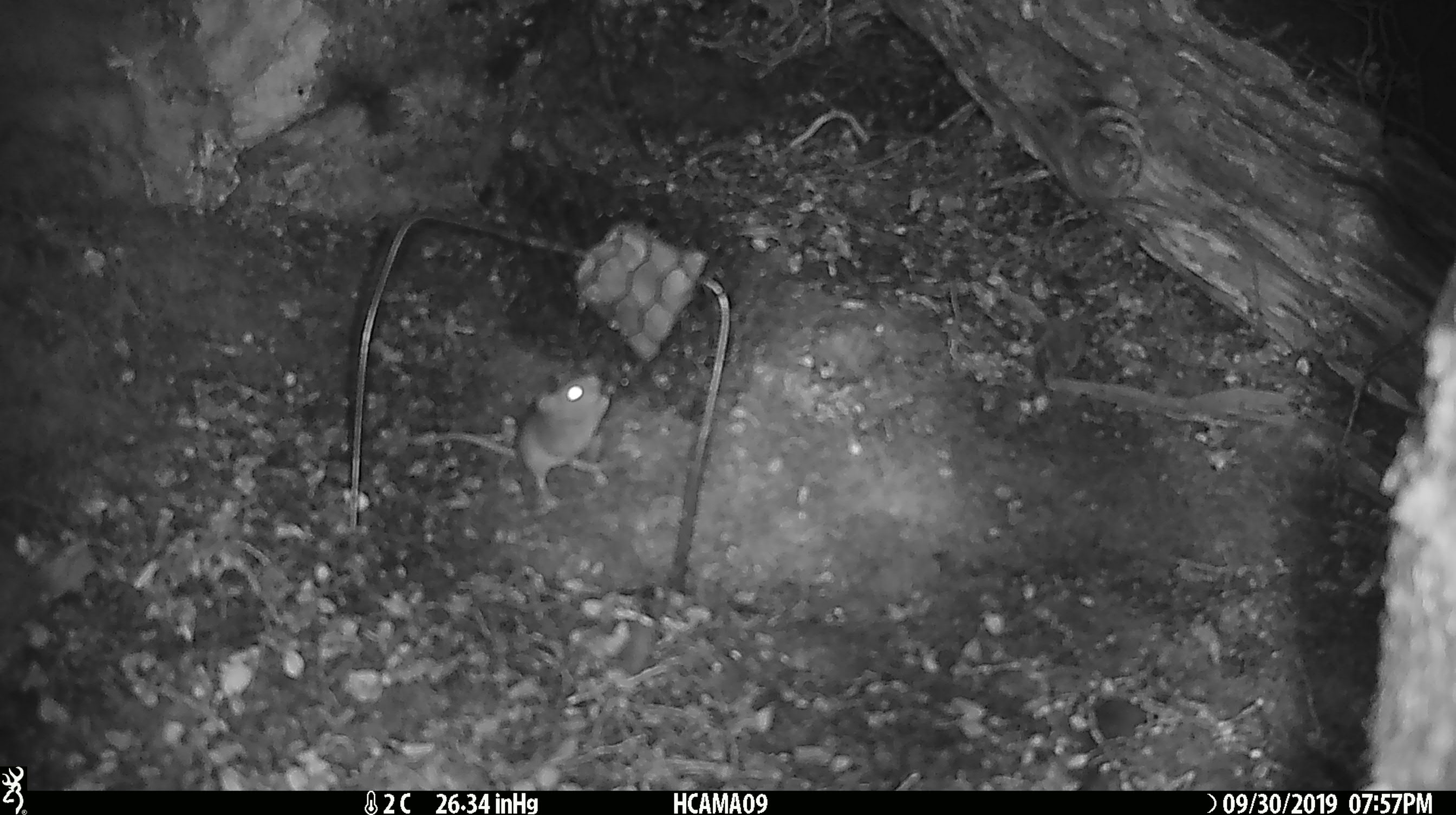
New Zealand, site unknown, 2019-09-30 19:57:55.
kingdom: Animalia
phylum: Chordata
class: Mammalia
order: Rodentia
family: Muridae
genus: Mus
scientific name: Mus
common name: mouse